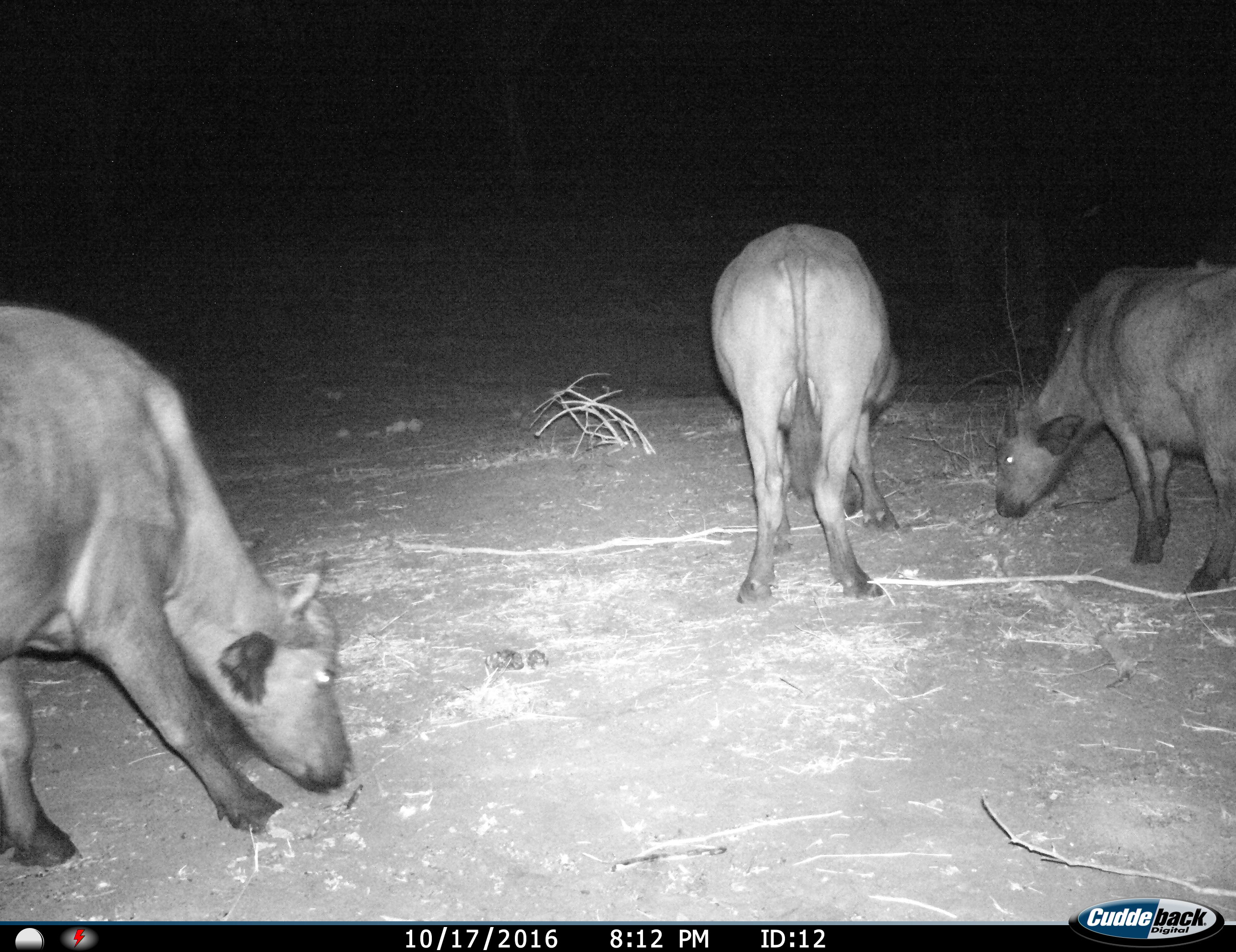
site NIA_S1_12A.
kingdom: Animalia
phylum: Chordata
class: Mammalia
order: Artiodactyla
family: Bovidae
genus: Syncerus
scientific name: Syncerus caffer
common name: african buffalo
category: buffalo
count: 3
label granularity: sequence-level